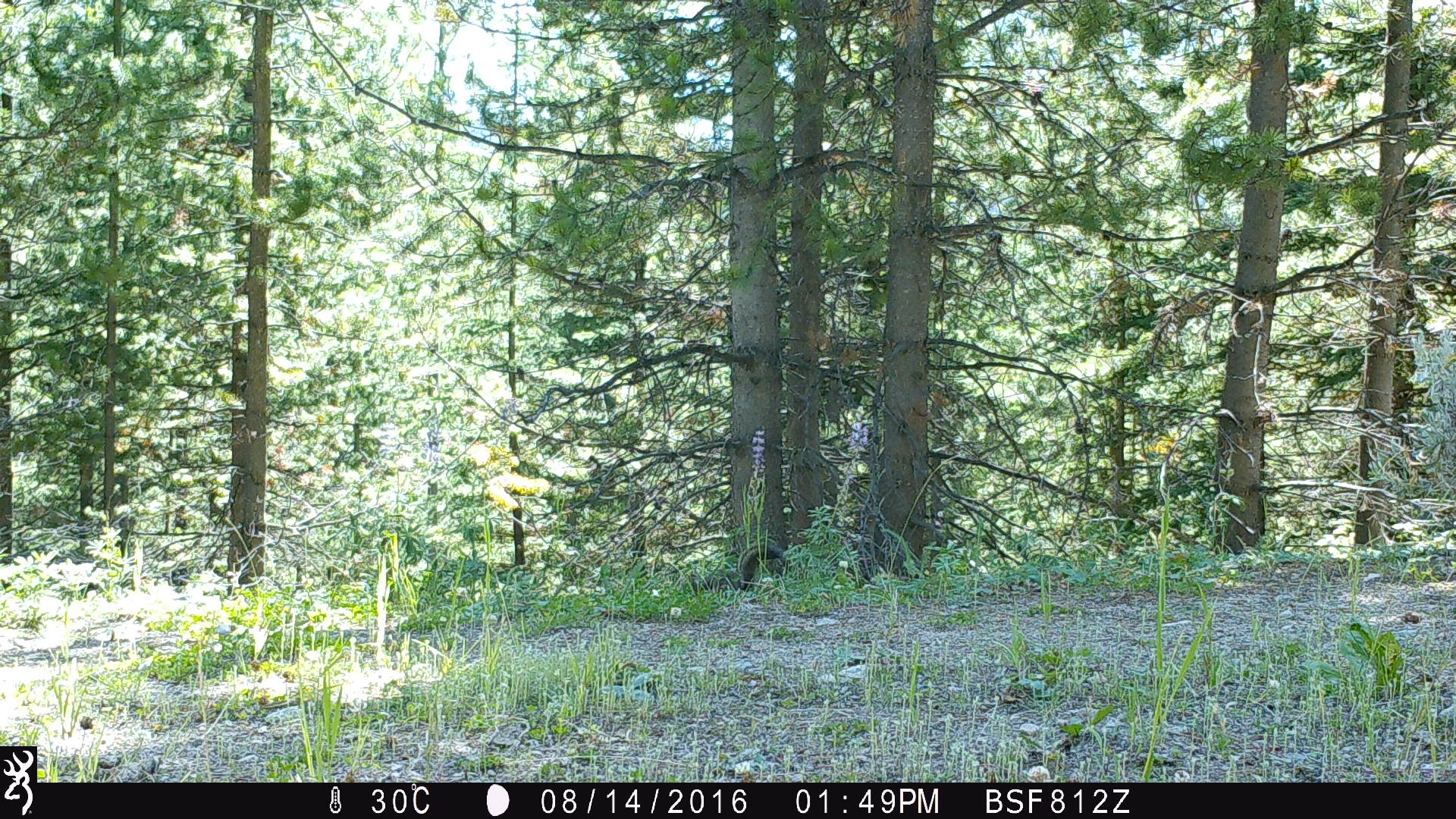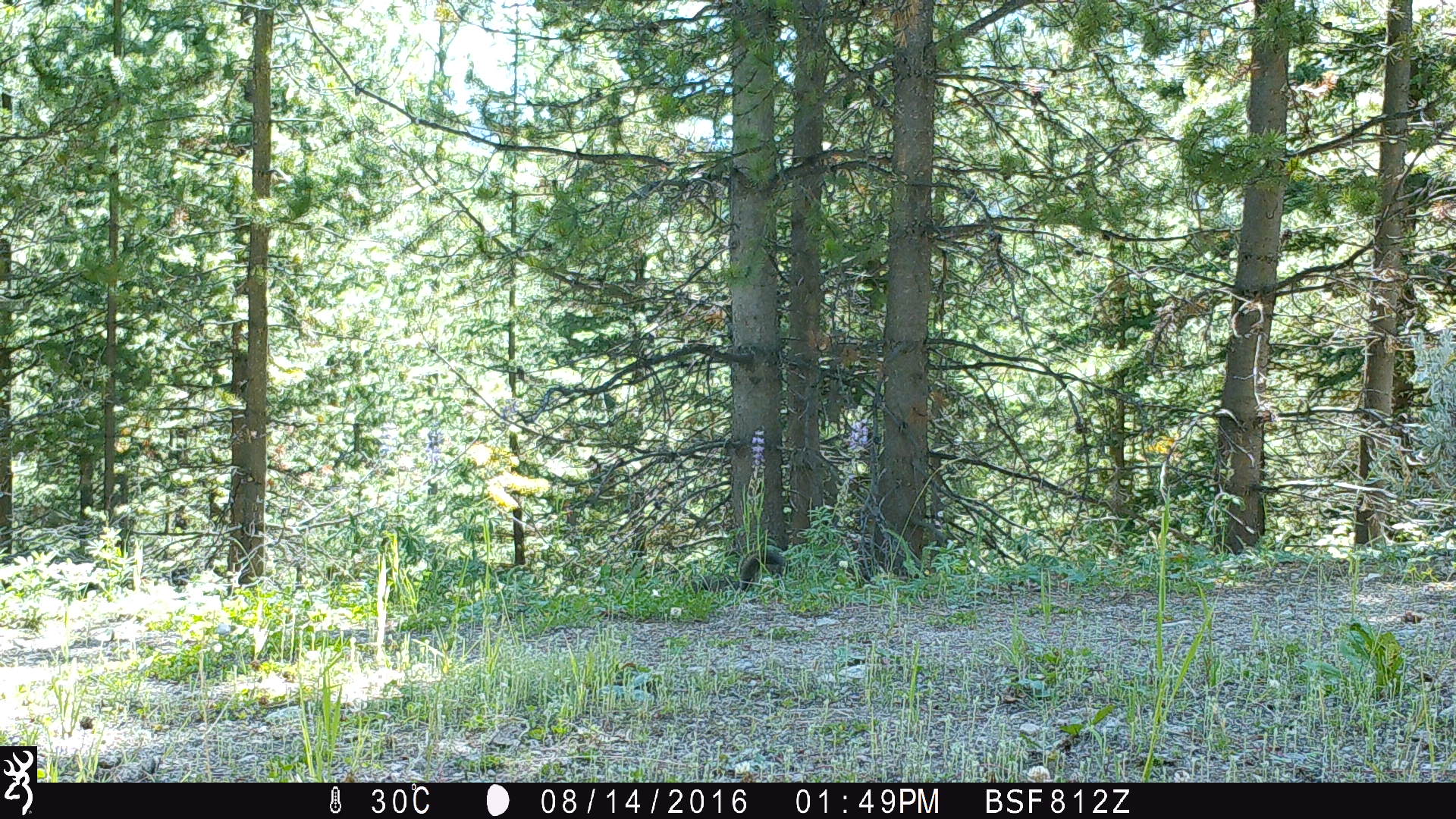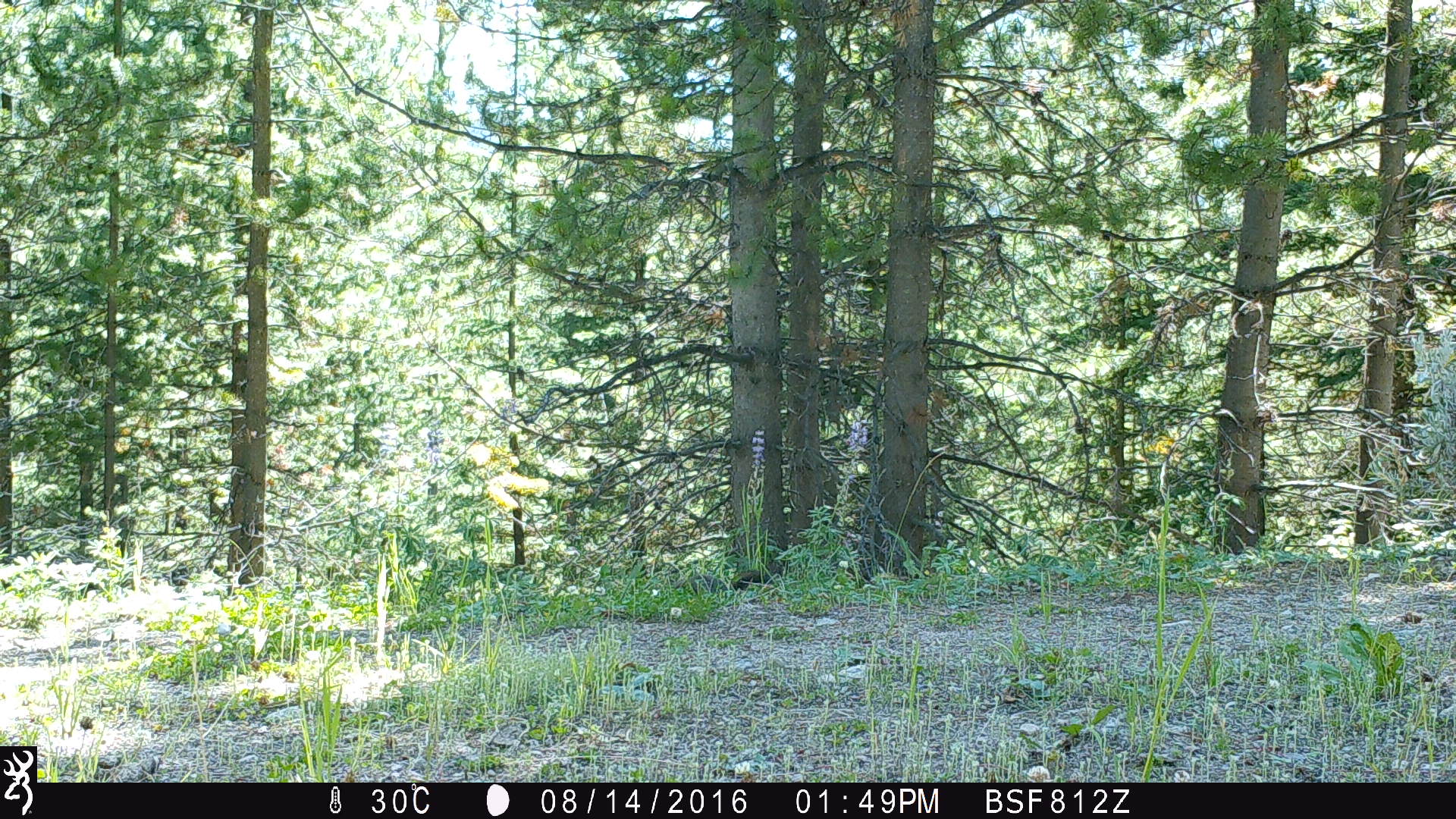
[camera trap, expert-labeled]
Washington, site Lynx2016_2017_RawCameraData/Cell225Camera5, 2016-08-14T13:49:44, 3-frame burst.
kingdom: Animalia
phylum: Chordata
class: Mammalia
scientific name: Mammalia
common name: small mammal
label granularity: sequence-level